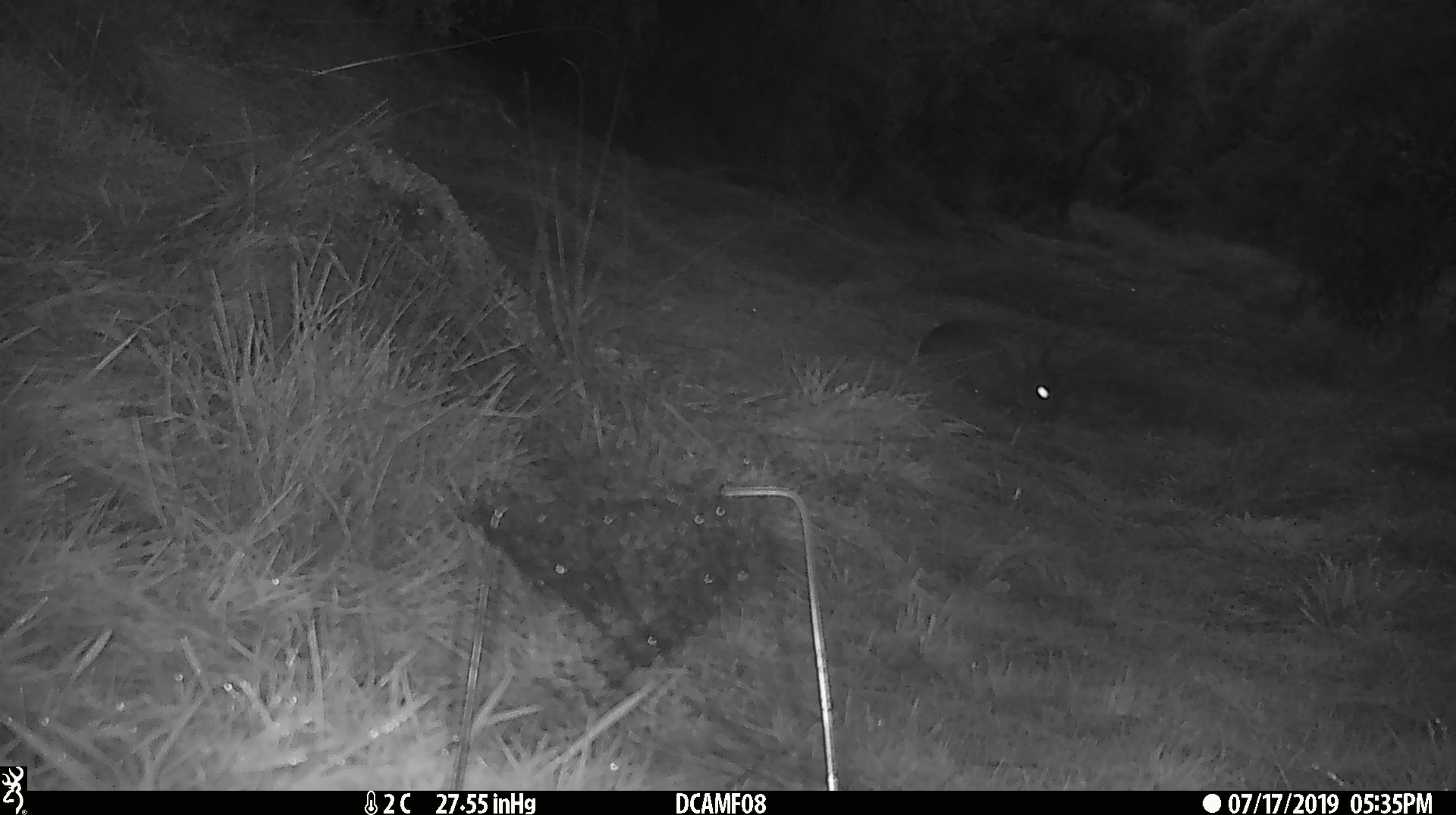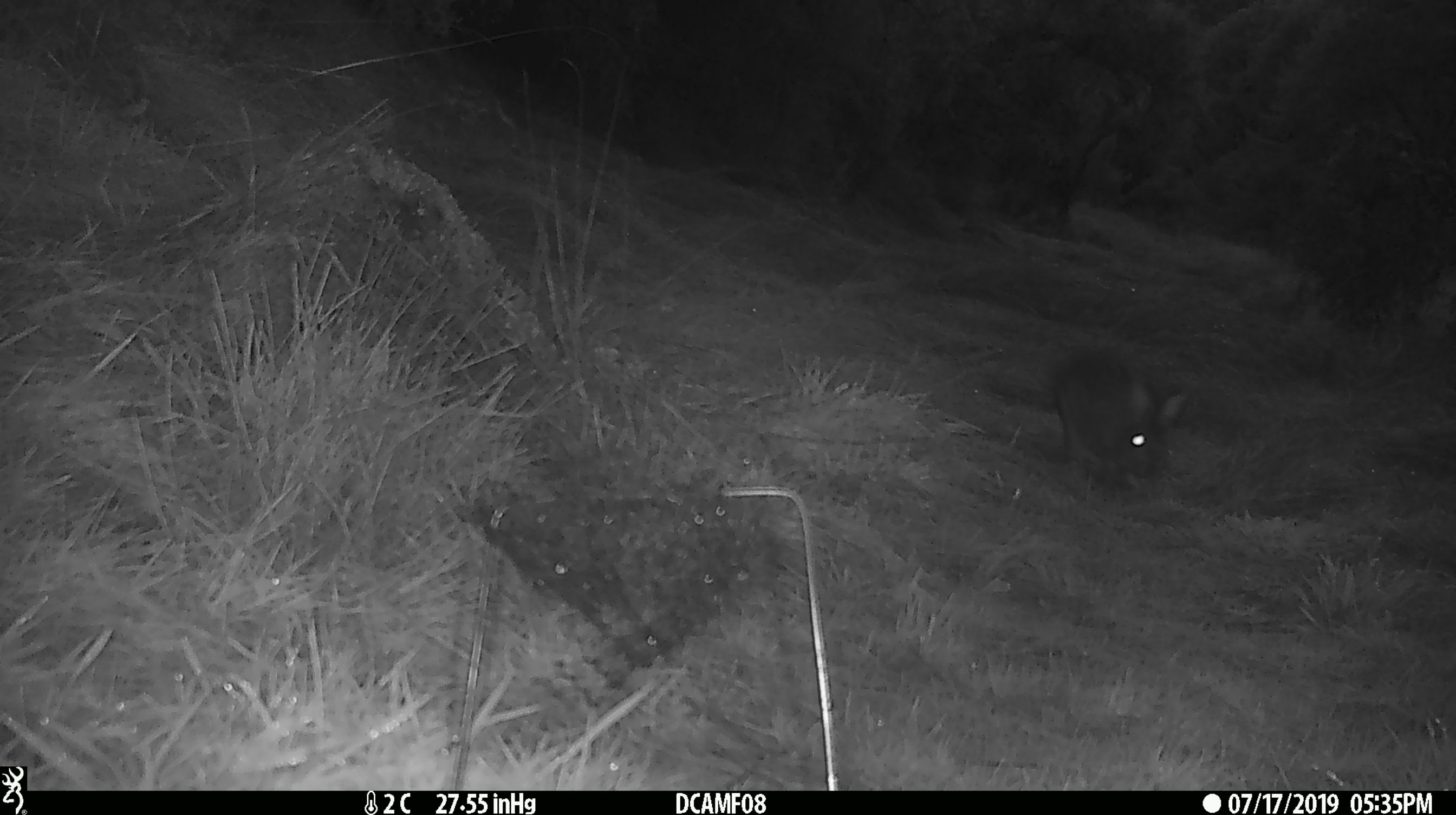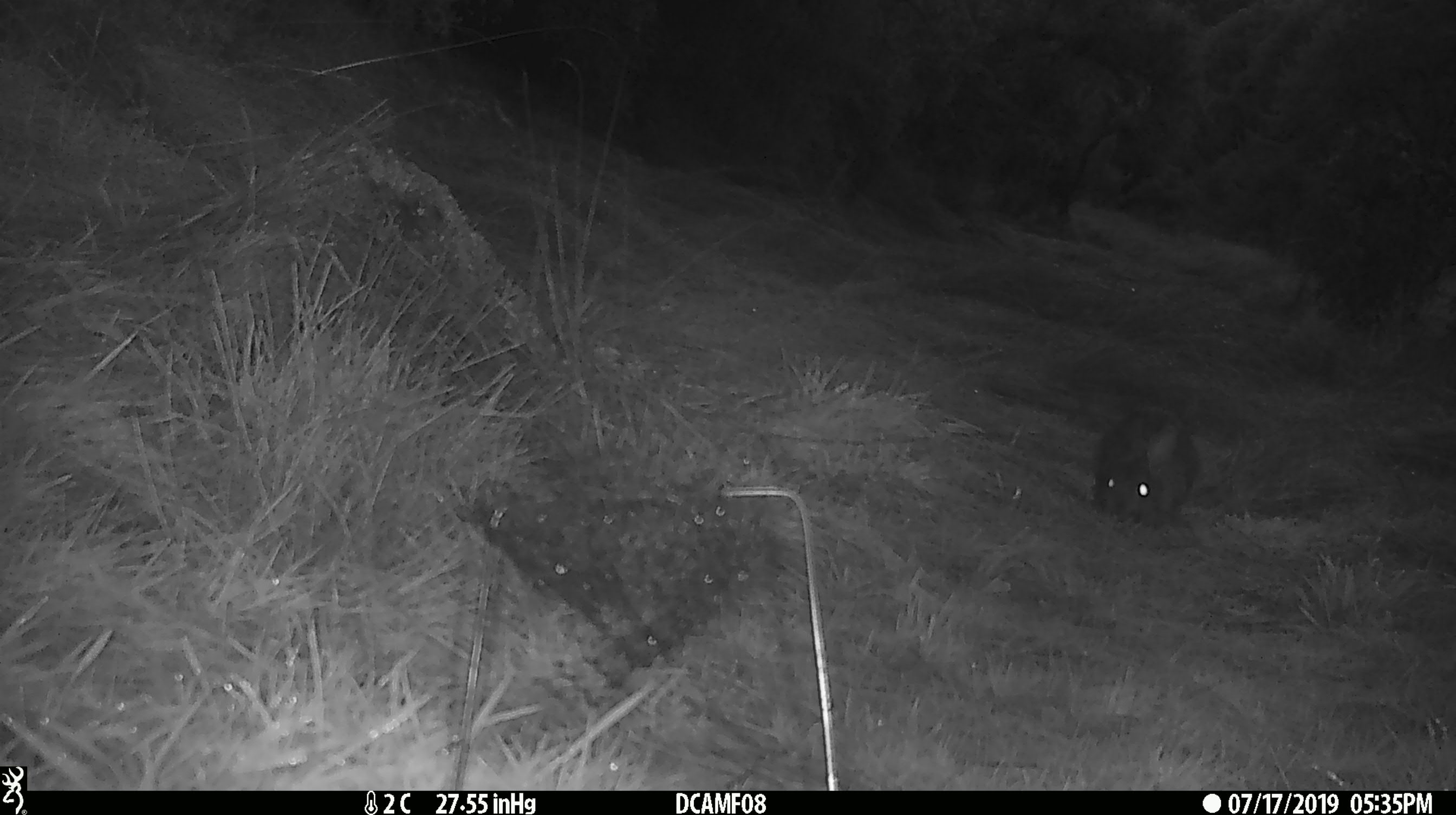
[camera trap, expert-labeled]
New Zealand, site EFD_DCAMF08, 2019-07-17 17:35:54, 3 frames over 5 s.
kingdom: Animalia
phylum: Chordata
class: Mammalia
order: Lagomorpha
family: Leporidae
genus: Oryctolagus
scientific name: Oryctolagus cuniculus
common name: european rabbit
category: rabbit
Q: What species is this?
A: Rabbit (european rabbit) (Oryctolagus cuniculus).